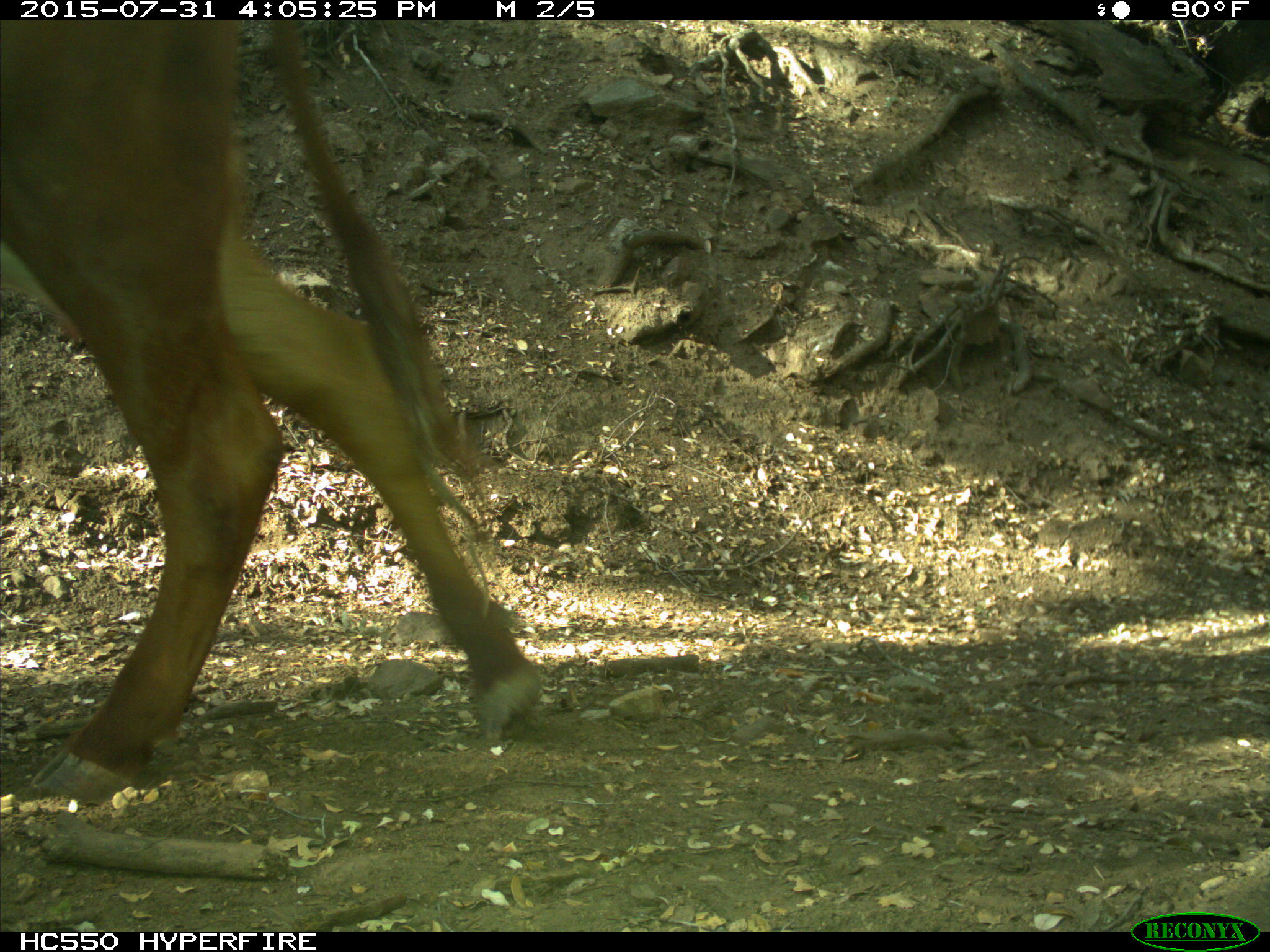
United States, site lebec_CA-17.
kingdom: Animalia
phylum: Chordata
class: Mammalia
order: Artiodactyla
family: Bovidae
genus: Bos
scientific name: Bos taurus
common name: domestic cow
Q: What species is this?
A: Bos taurus (domestic cow).